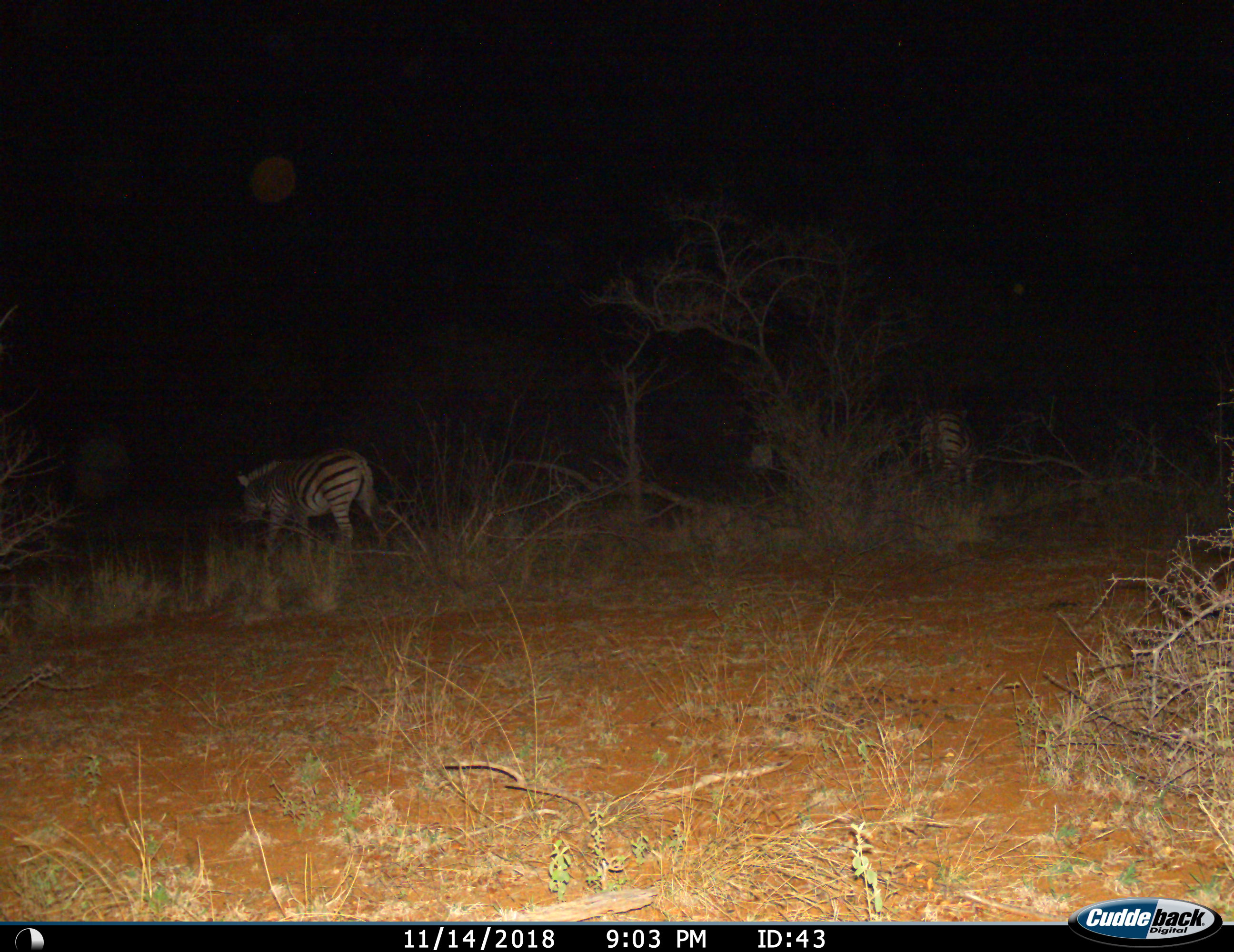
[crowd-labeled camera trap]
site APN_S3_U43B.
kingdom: Animalia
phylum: Chordata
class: Mammalia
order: Perissodactyla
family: Equidae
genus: Equus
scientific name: Equus quagga burchellii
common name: burchell's zebra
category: zebraburchells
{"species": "zebraburchells (burchell's zebra) (Equus quagga burchellii)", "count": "2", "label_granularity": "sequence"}